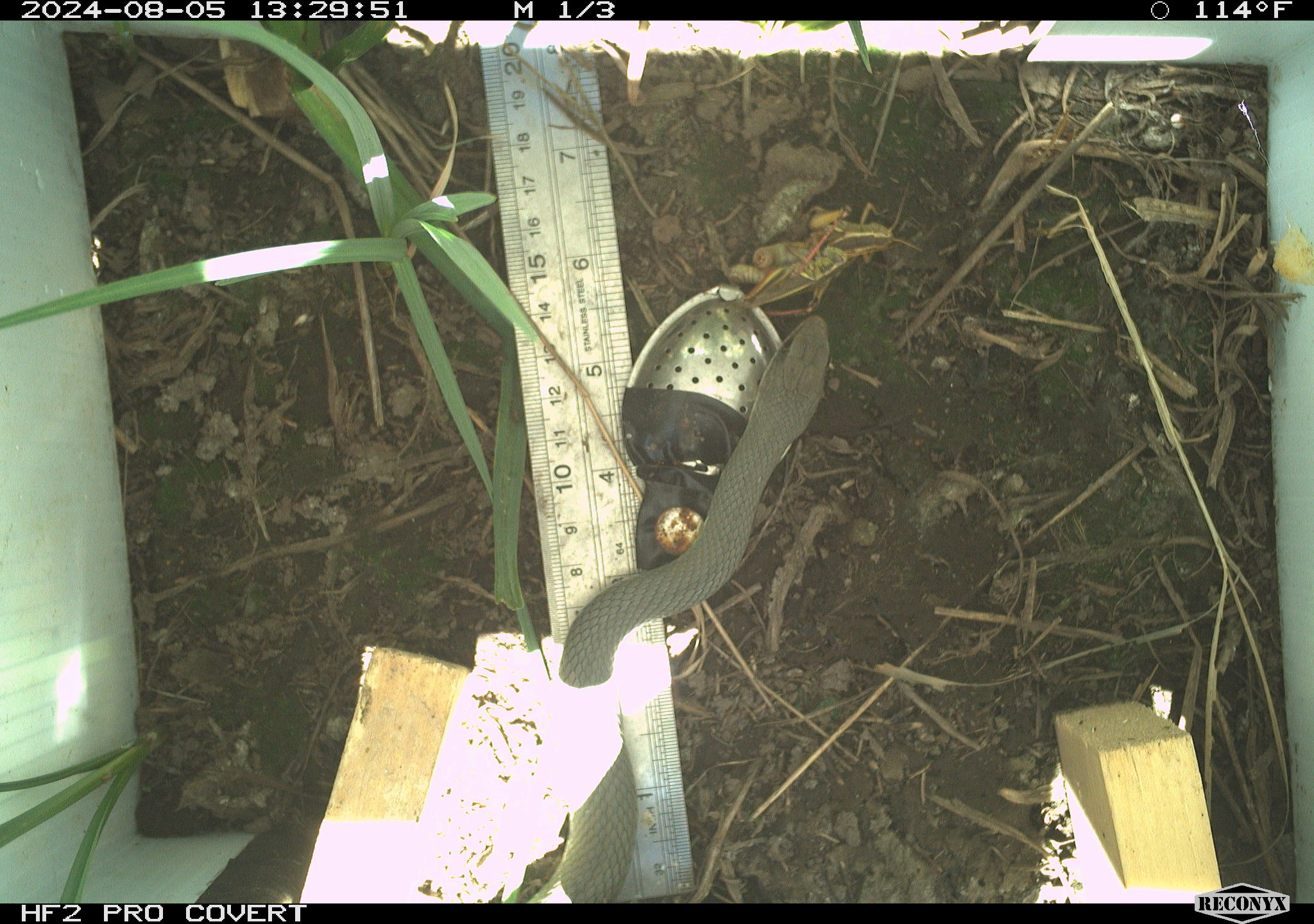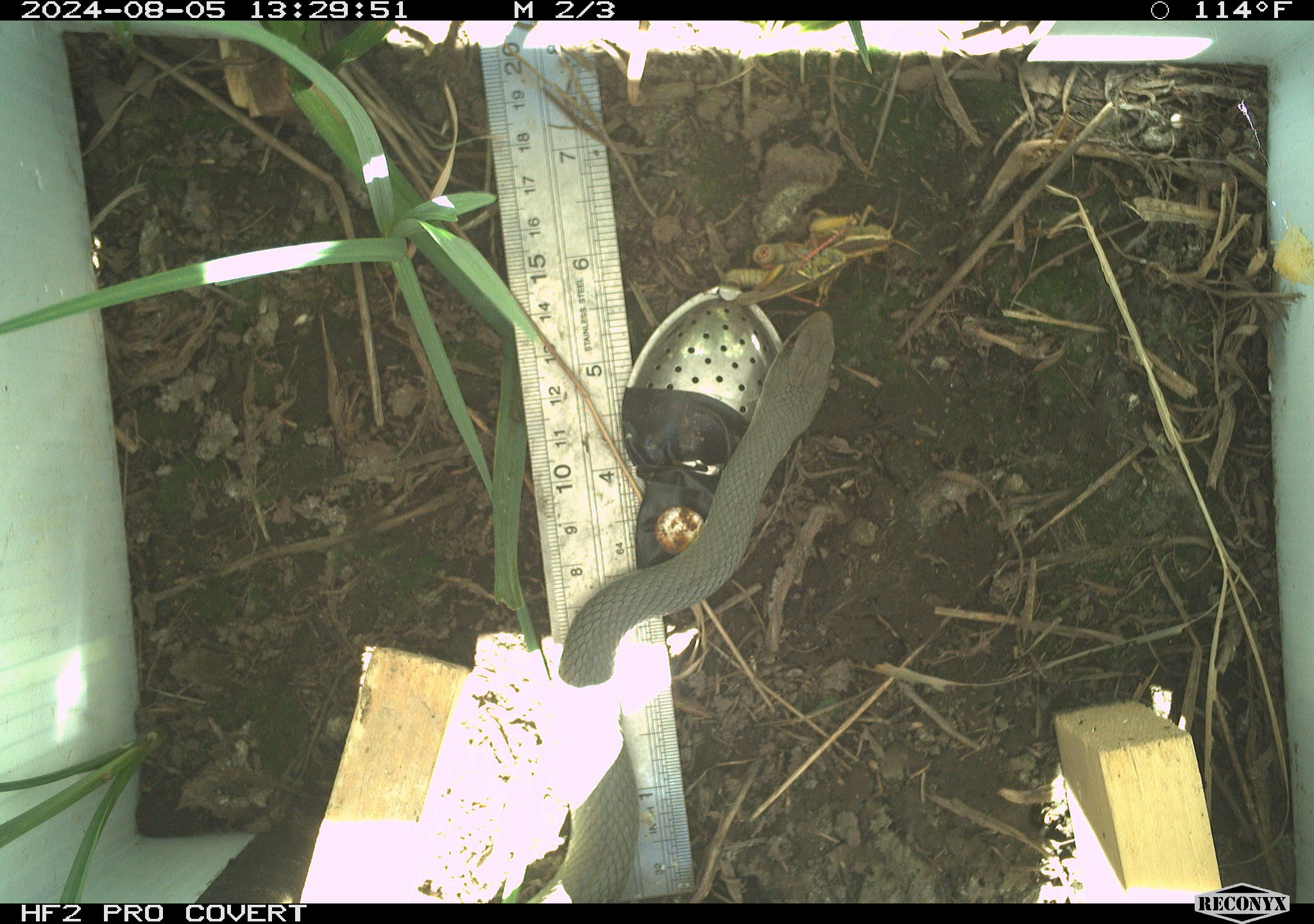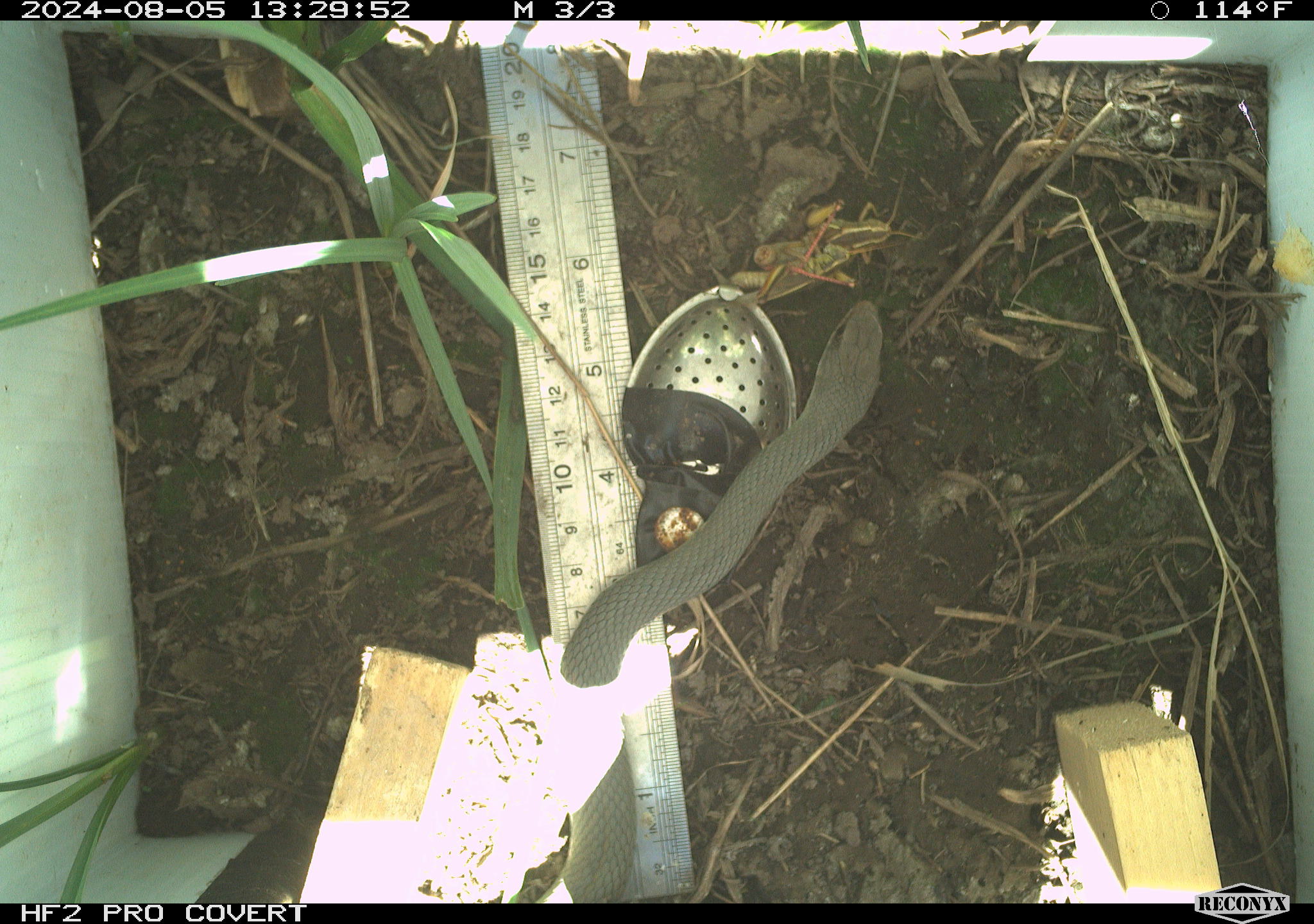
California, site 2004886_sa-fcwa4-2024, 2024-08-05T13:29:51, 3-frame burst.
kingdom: Animalia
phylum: Chordata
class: Reptilia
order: Squamata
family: Colubridae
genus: Coluber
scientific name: Coluber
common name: north american racers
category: coluber species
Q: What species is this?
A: Coluber species (north american racers) (Coluber).